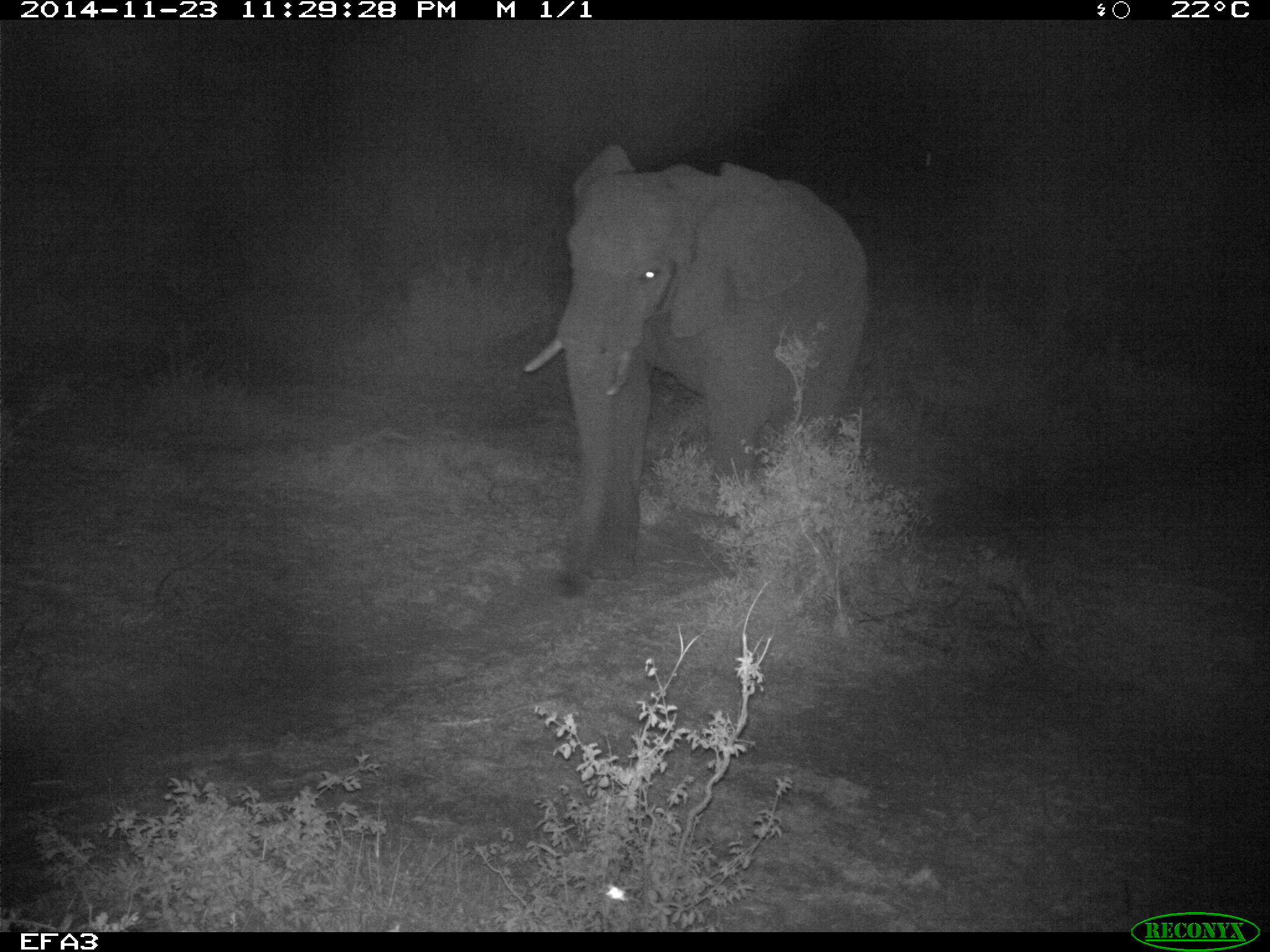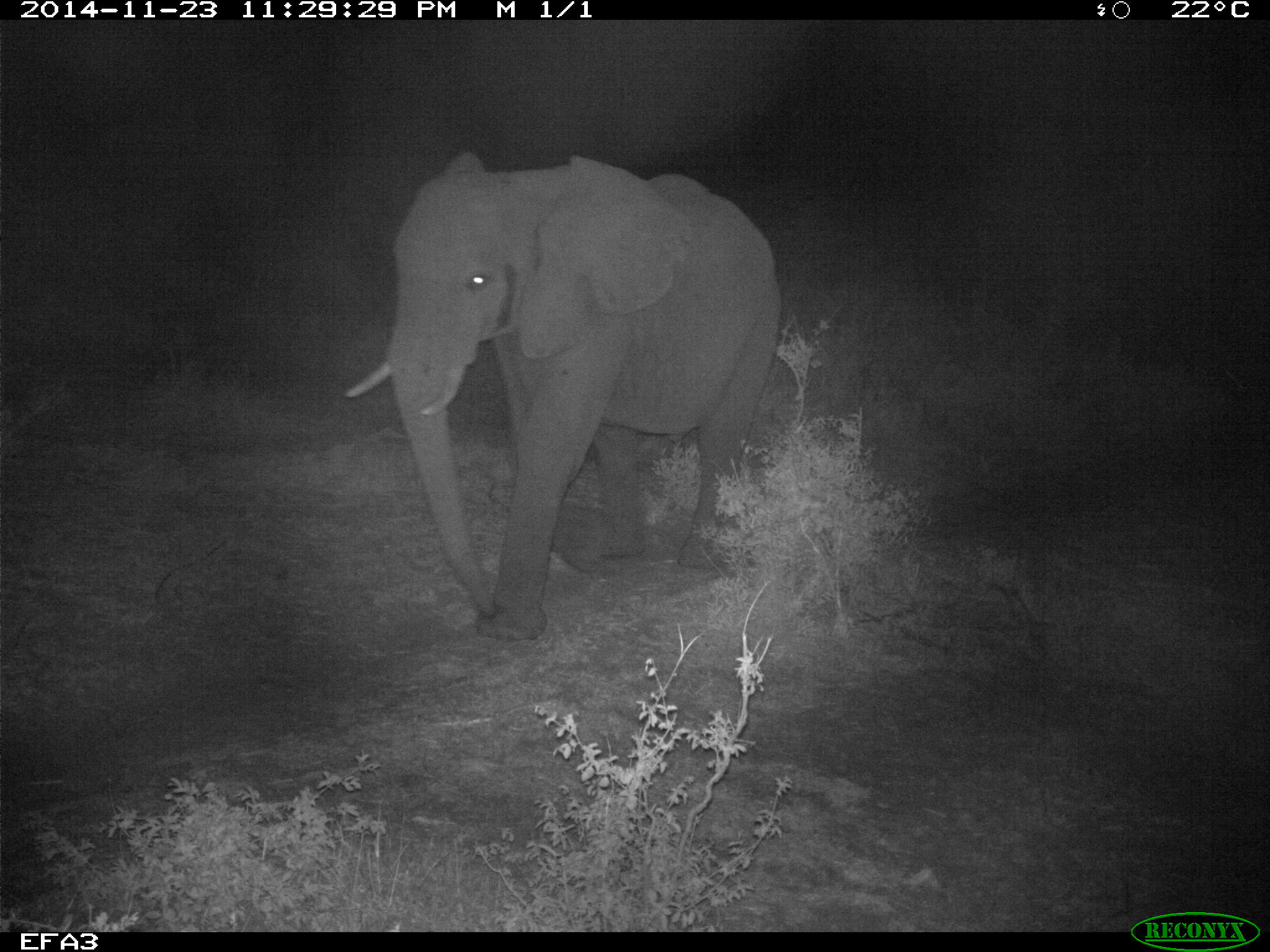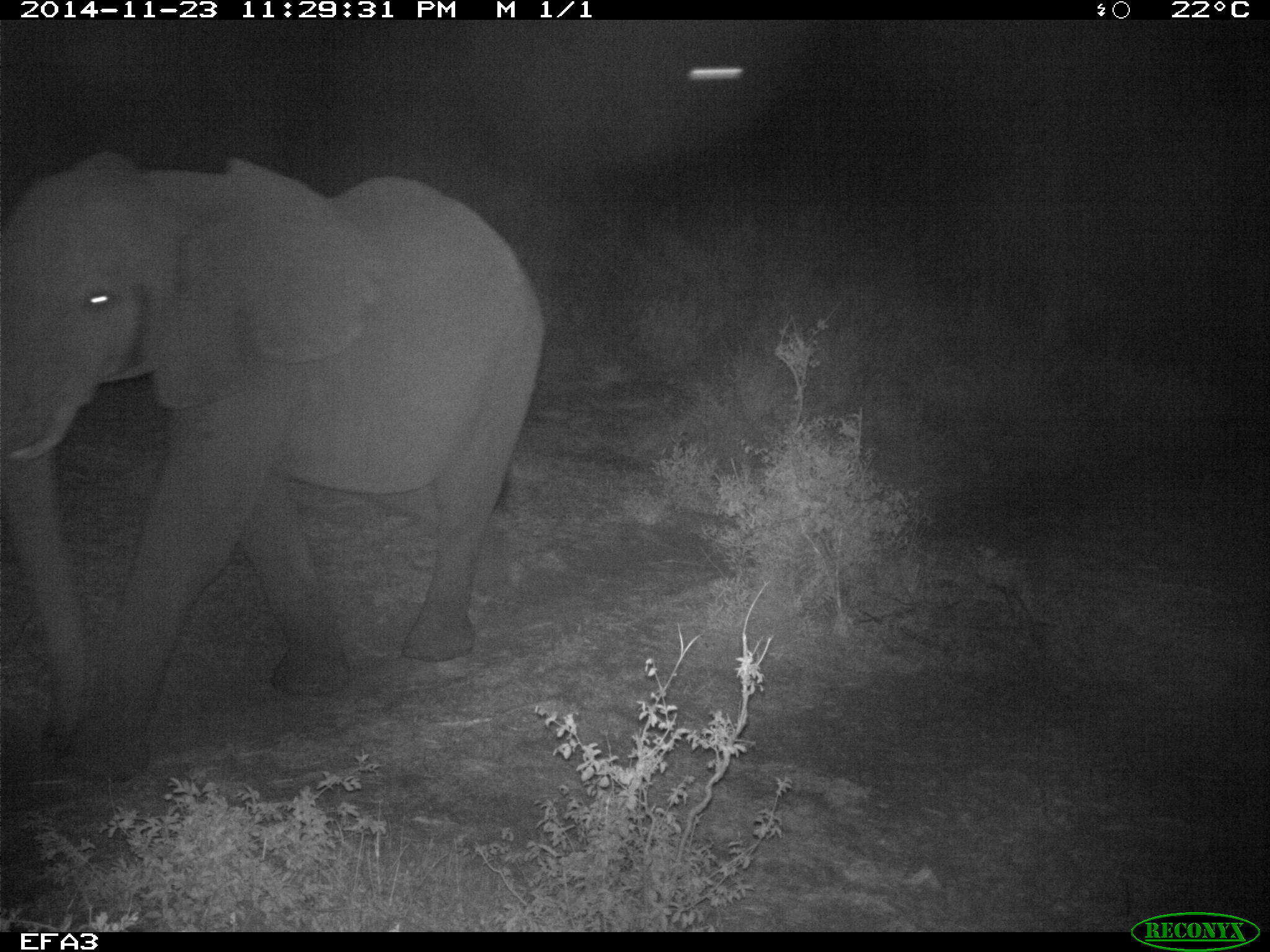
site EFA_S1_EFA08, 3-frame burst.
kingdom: Animalia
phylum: Chordata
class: Mammalia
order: Proboscidea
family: Elephantidae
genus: Loxodonta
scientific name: Loxodonta africana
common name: african bush elephant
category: elephant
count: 1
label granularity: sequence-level